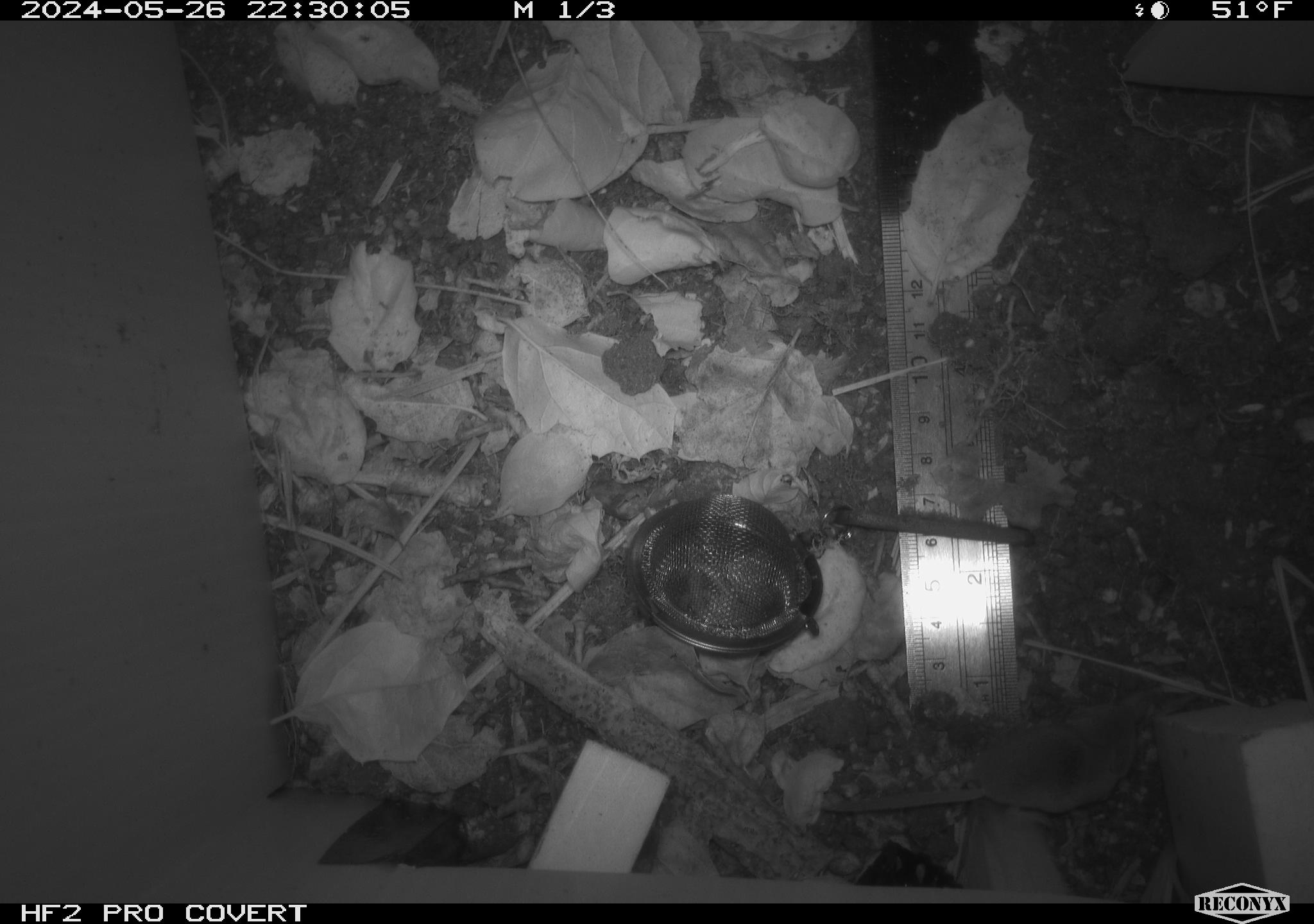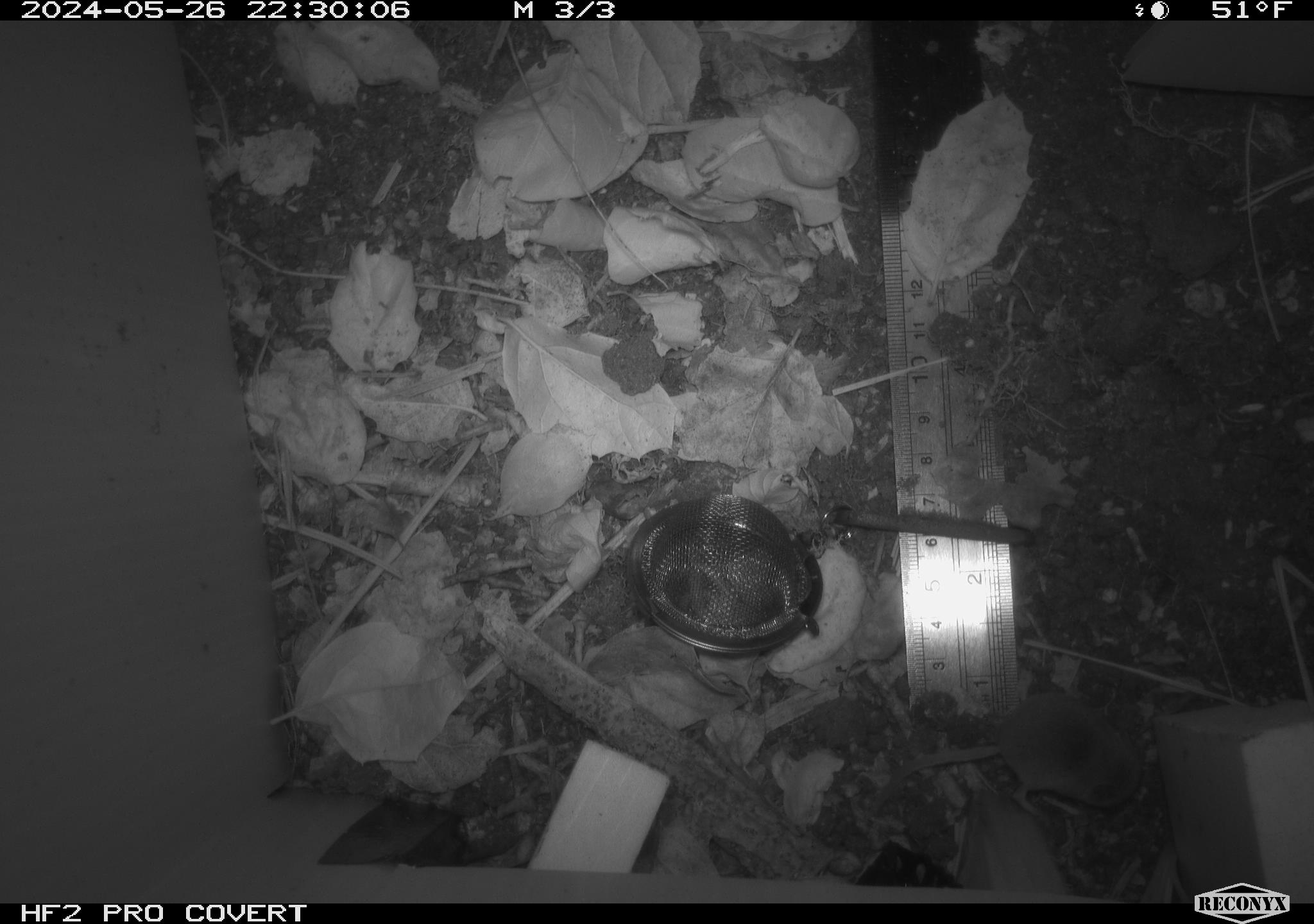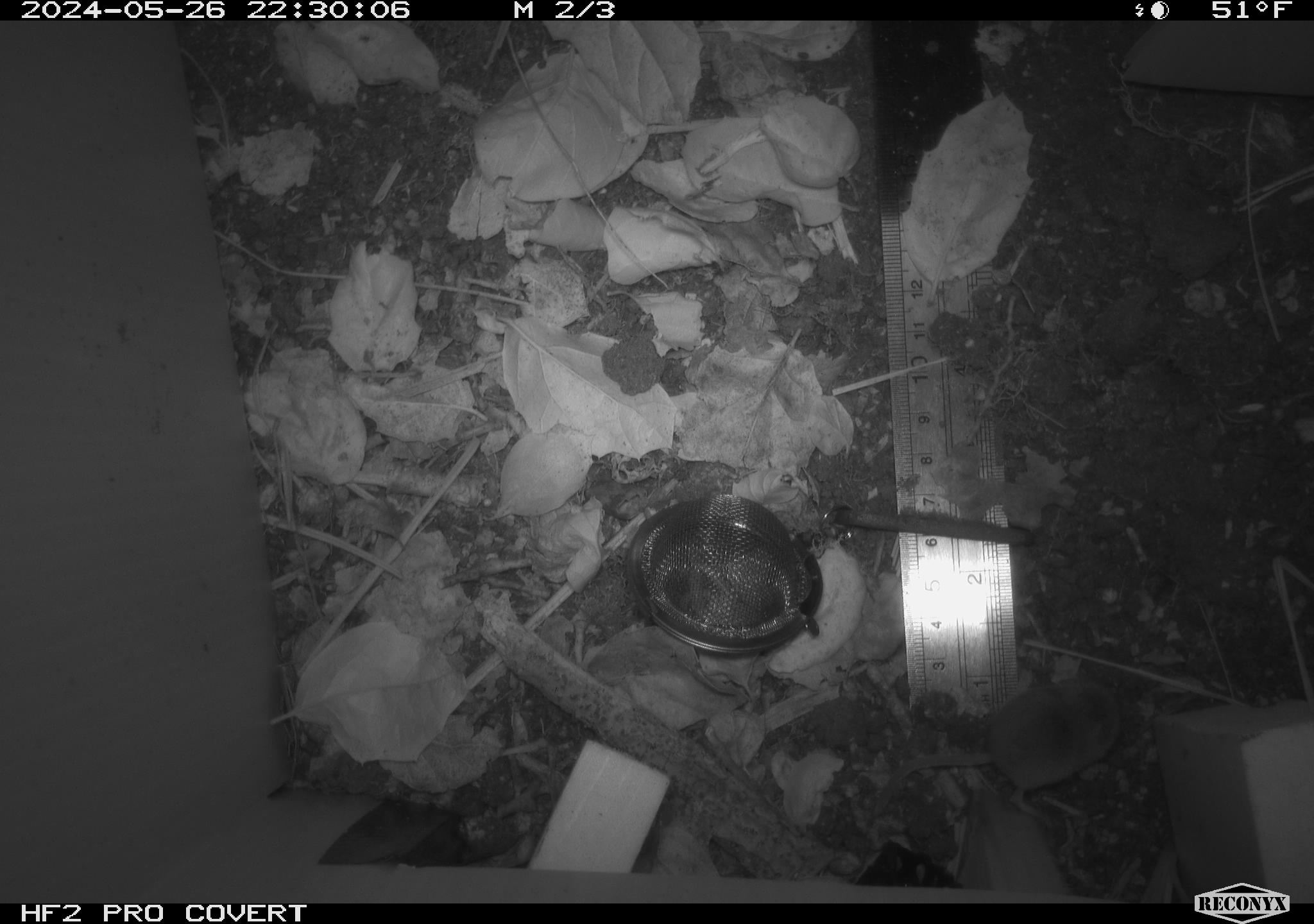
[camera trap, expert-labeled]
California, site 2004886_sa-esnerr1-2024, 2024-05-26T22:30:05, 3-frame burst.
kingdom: Animalia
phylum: Chordata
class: Mammalia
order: Eulipotyphla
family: Soricidae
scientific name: Soricidae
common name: shrews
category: soricidae family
Soricidae family (shrews) (Soricidae).